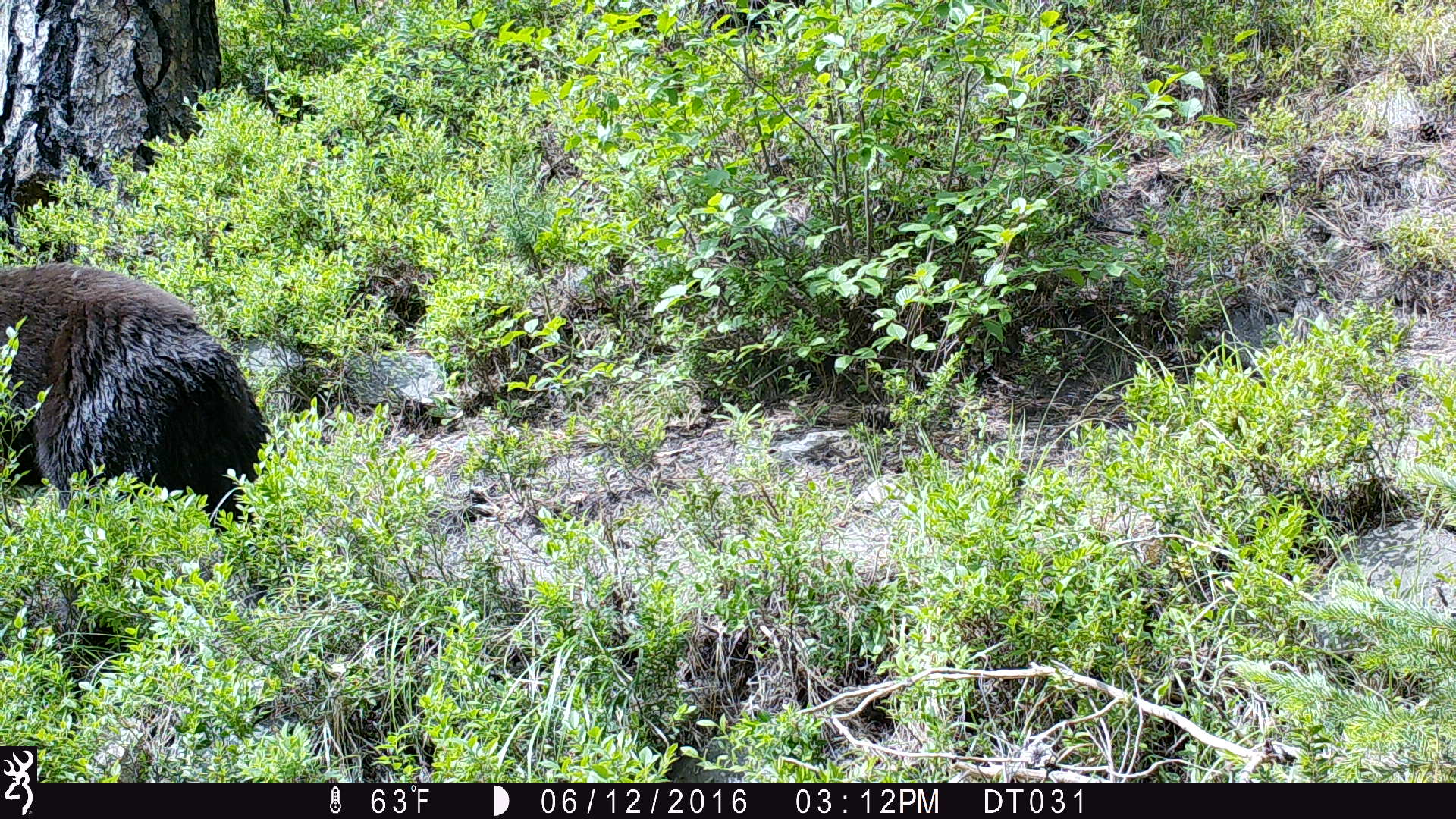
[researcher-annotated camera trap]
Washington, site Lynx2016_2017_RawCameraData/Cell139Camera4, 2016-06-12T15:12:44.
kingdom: Animalia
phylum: Chordata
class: Mammalia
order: Carnivora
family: Ursidae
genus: Ursus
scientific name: Ursus americanus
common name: american black bear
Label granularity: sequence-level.